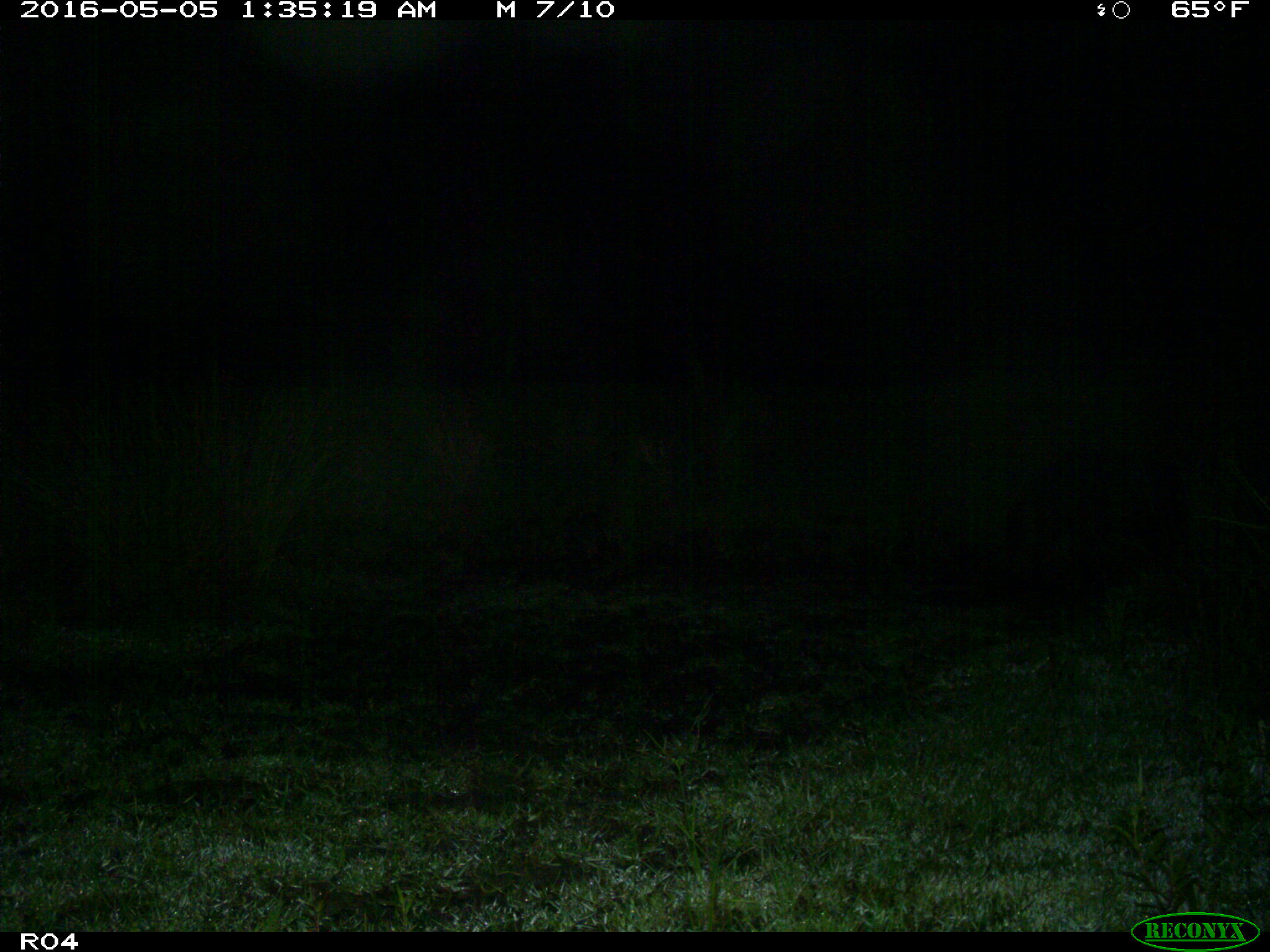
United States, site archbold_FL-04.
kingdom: Animalia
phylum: Chordata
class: Mammalia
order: Artiodactyla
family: Suidae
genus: Sus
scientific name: Sus scrofa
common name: wild boar